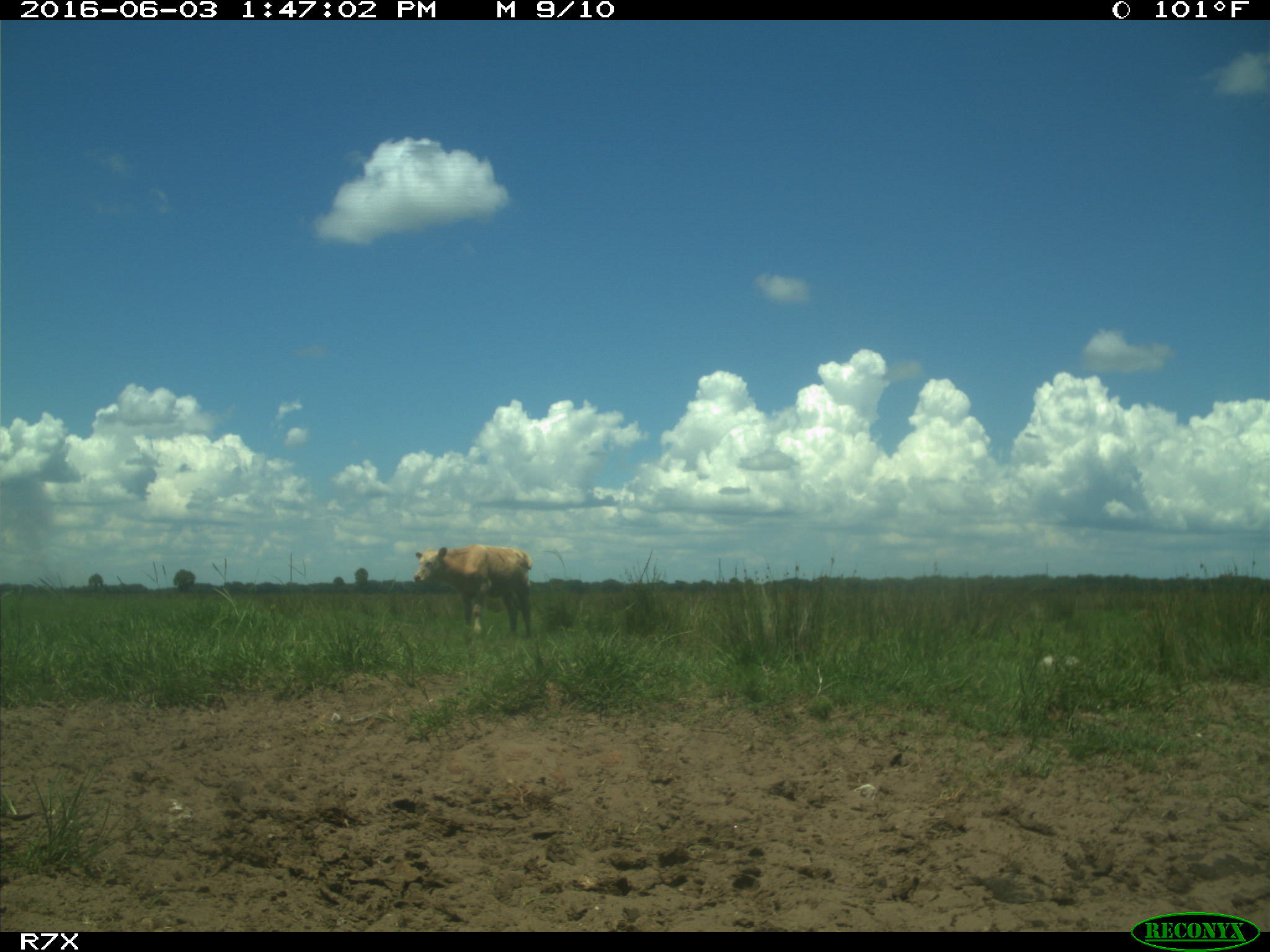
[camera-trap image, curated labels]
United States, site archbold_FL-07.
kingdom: Animalia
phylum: Chordata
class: Mammalia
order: Artiodactyla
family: Bovidae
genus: Bos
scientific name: Bos taurus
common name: domestic cow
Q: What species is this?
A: Bos taurus (domestic cow).